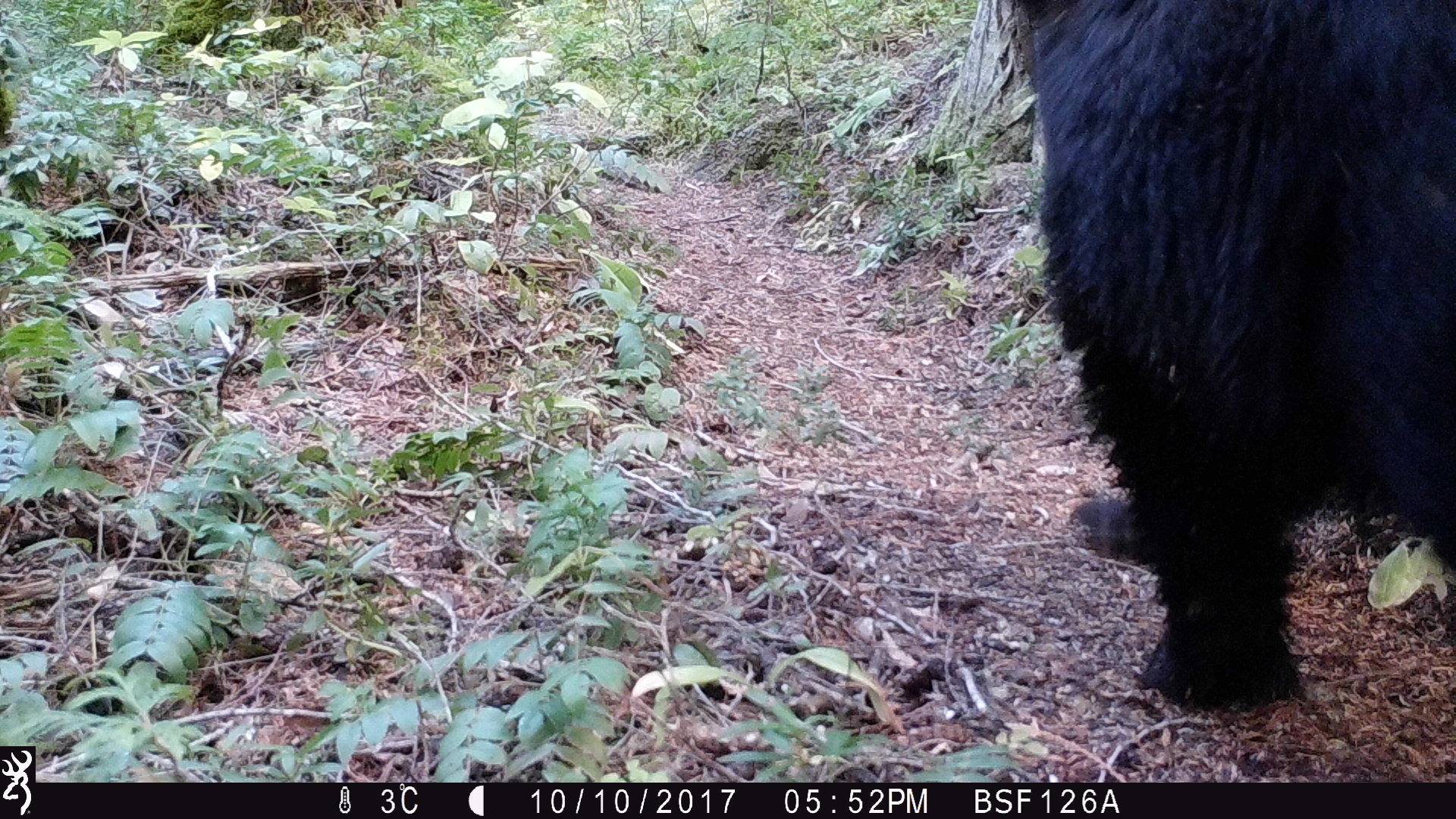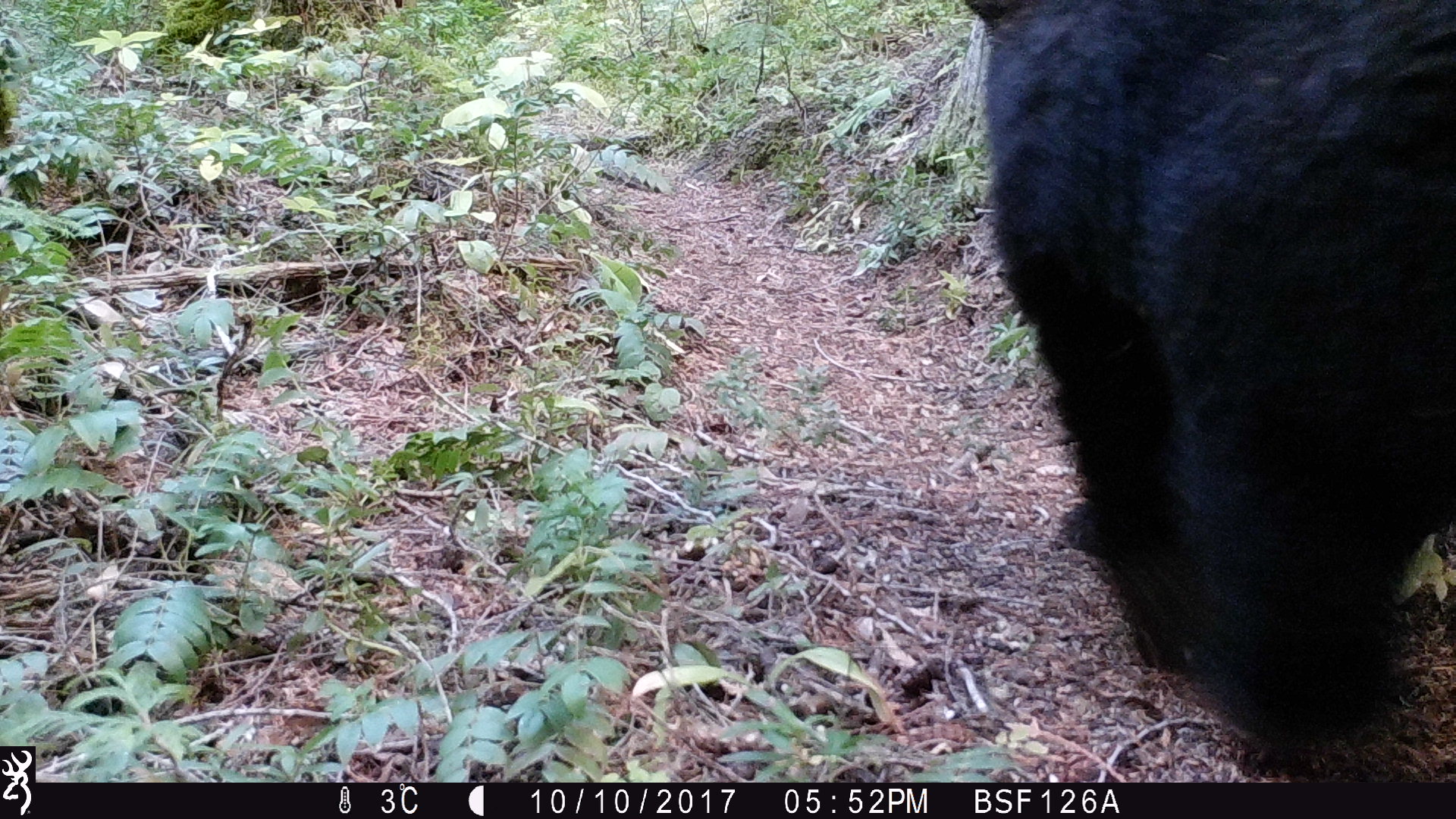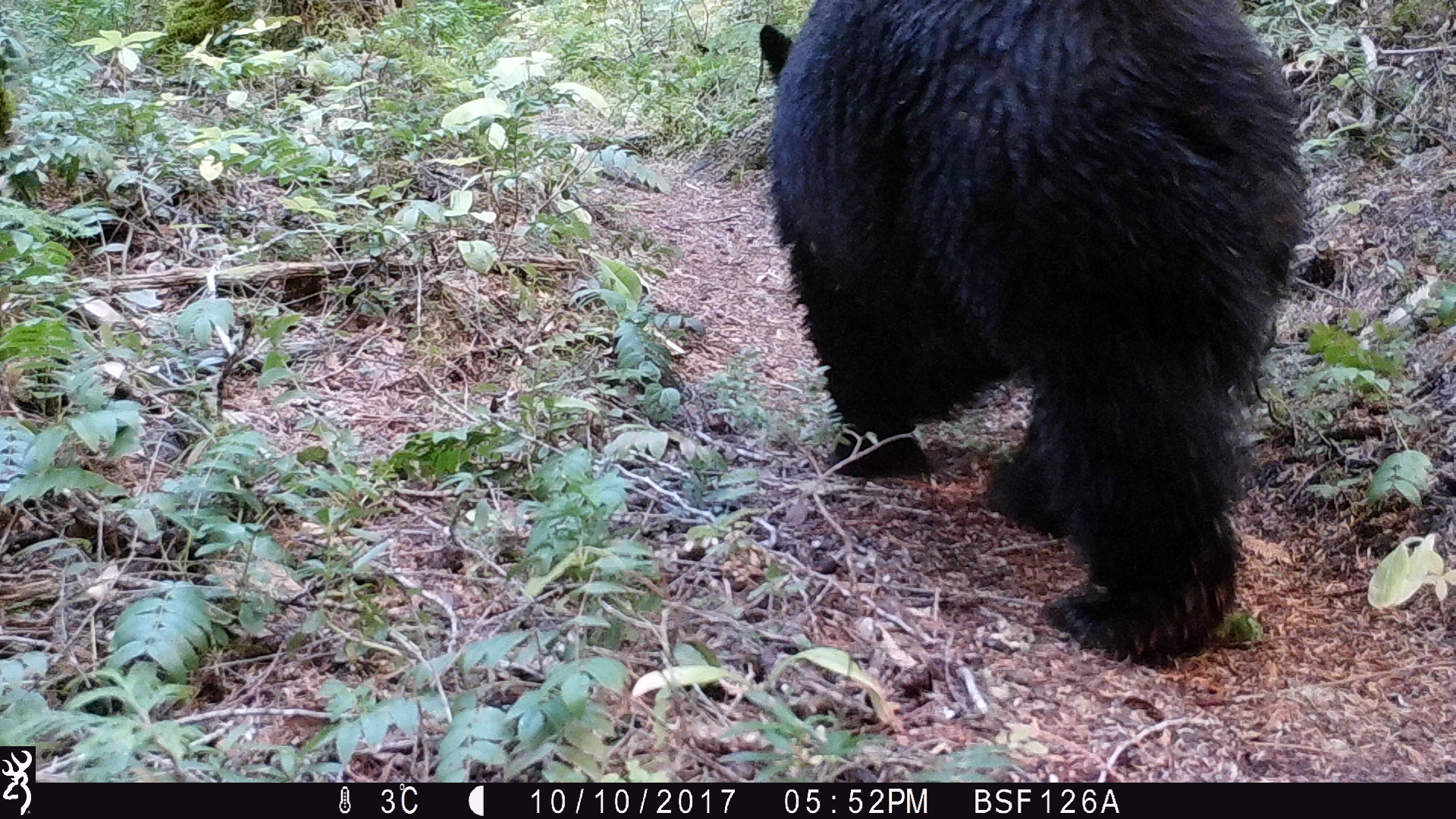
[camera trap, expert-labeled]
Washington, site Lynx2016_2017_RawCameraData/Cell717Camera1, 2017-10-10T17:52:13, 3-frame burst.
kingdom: Animalia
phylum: Chordata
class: Mammalia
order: Carnivora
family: Ursidae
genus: Ursus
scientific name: Ursus americanus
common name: american black bear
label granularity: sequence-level